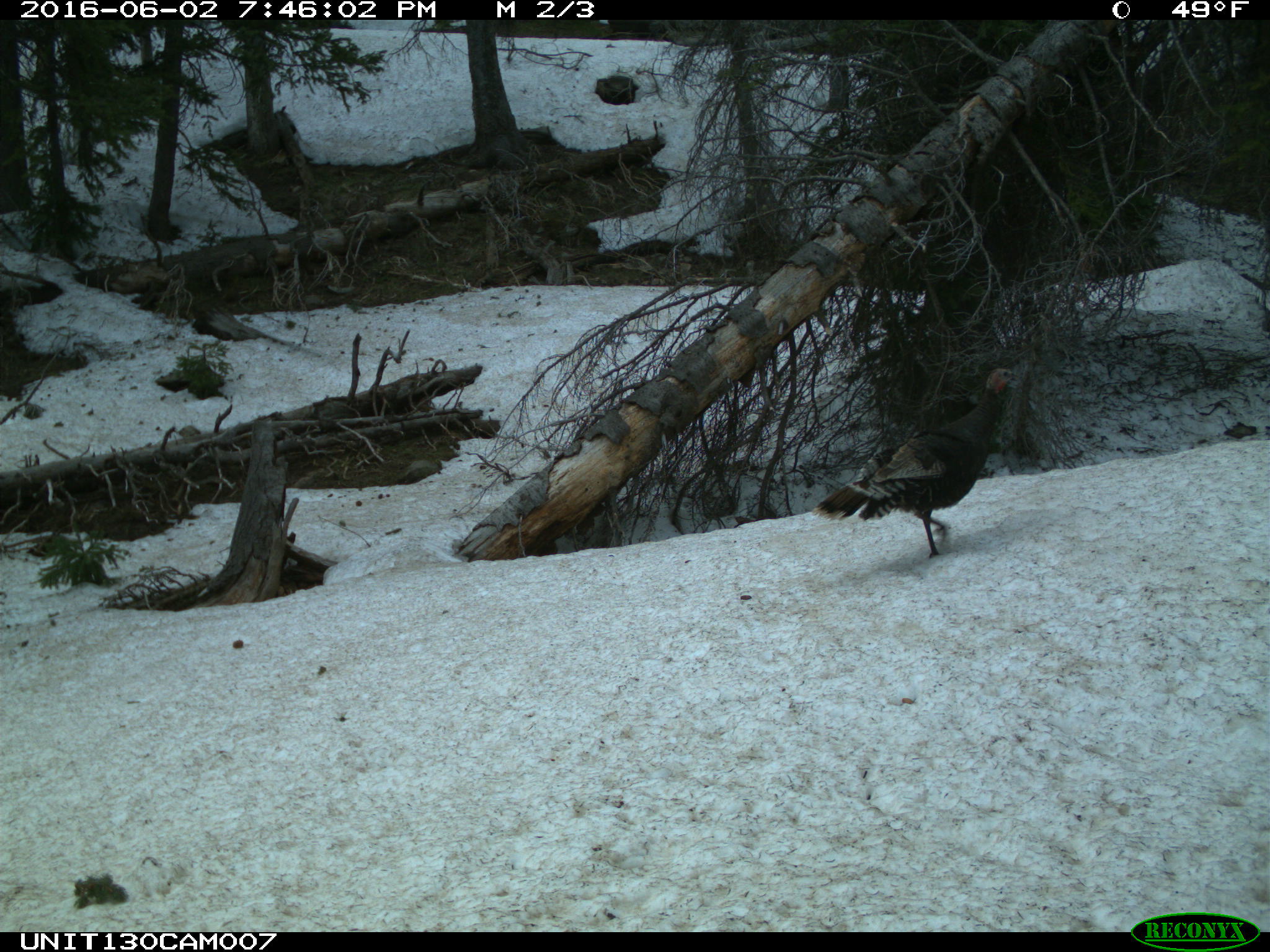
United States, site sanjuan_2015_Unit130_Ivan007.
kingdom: Animalia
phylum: Chordata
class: Aves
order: Galliformes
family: Phasianidae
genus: Meleagris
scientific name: Meleagris gallopavo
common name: wild turkey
Meleagris gallopavo (wild turkey).